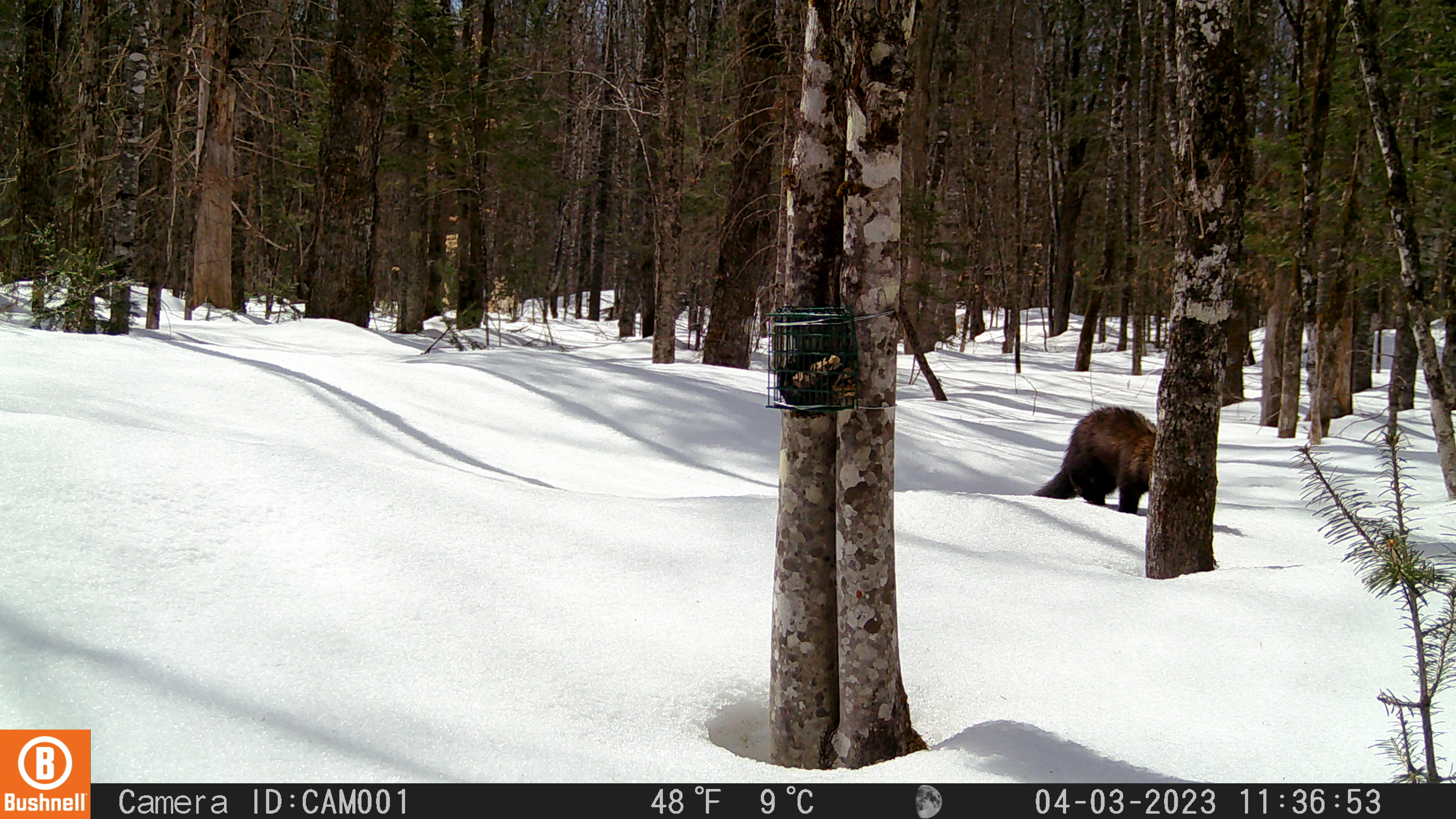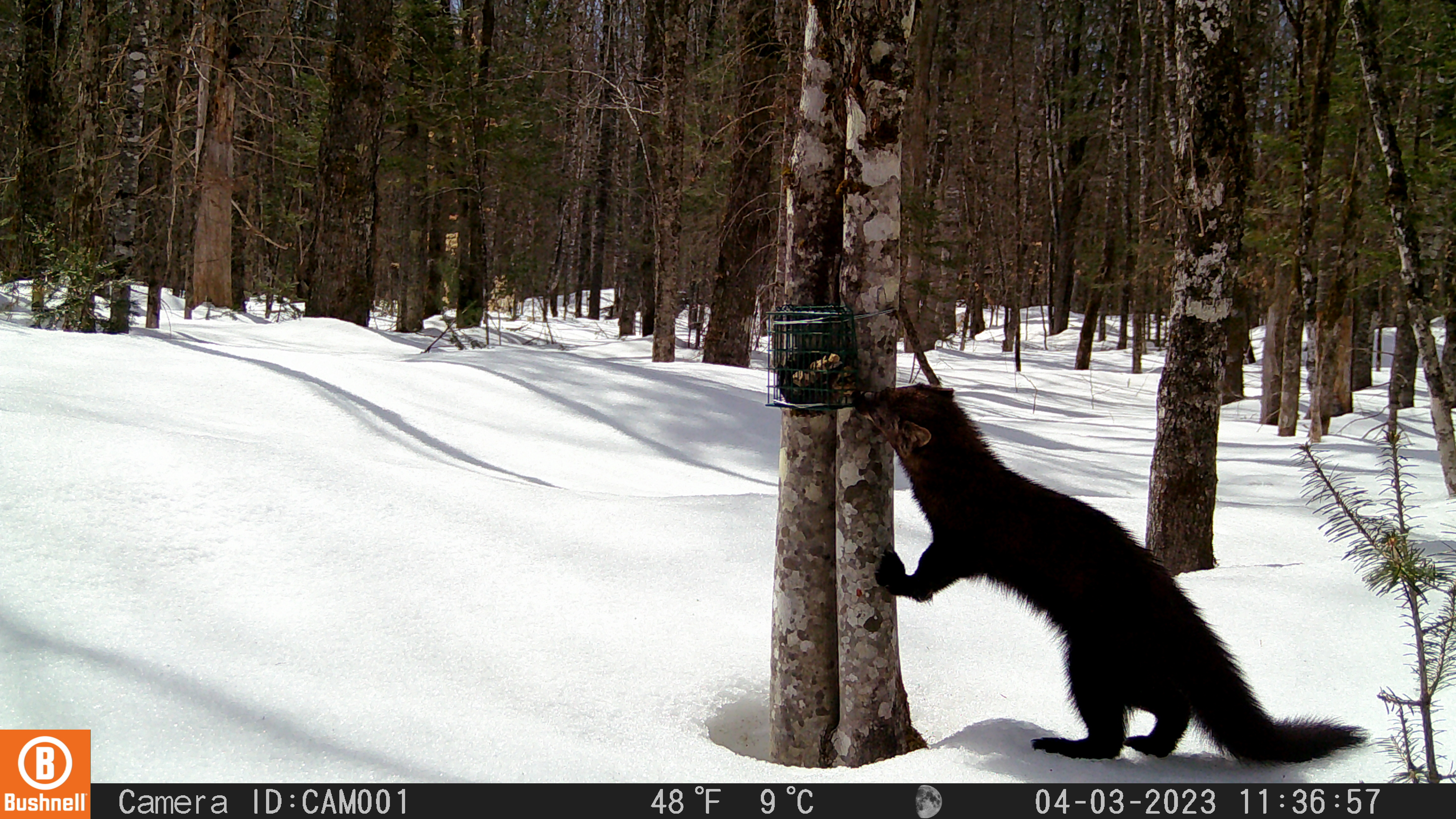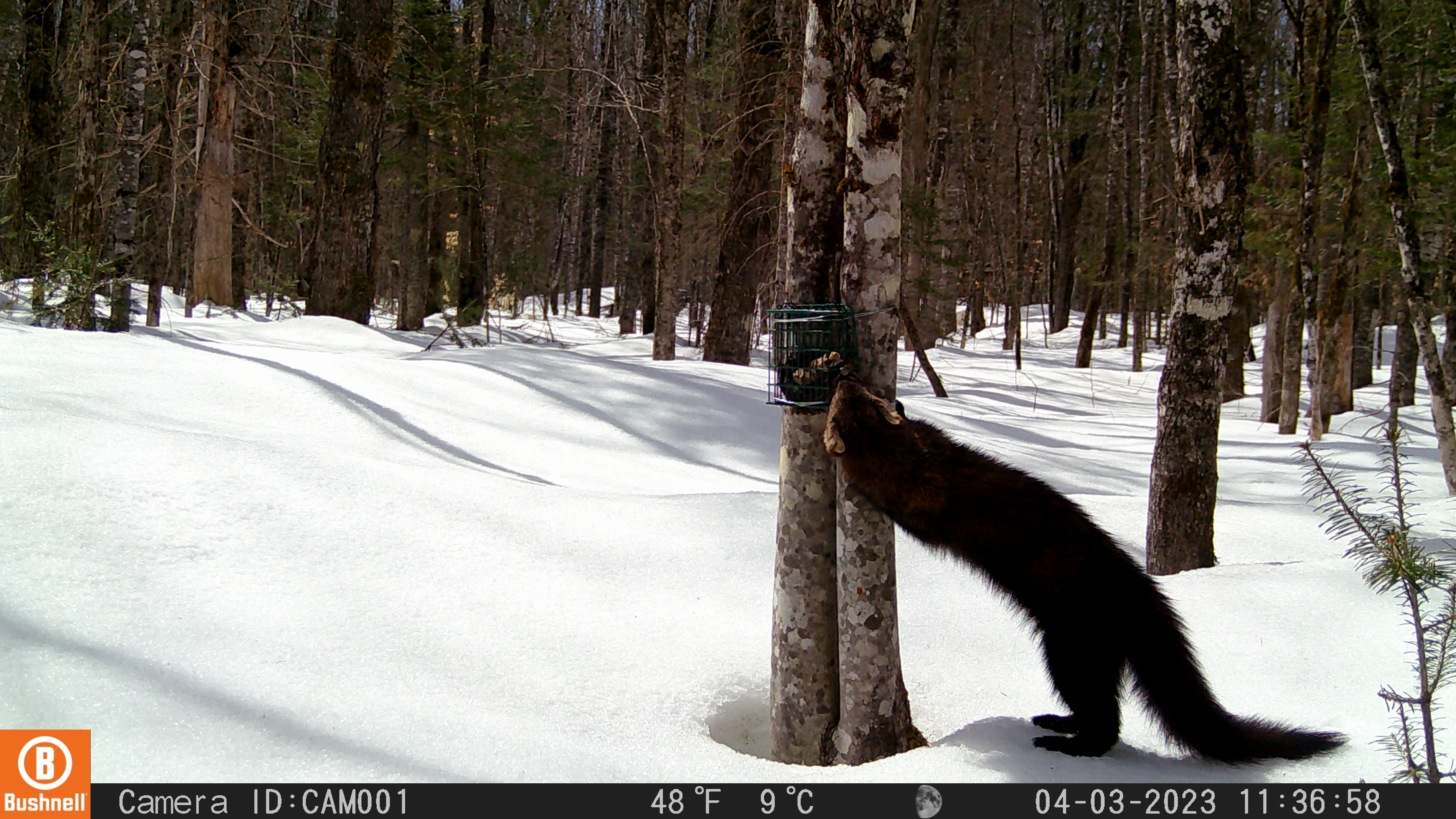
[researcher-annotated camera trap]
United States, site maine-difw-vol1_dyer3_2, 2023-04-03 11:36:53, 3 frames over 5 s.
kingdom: Animalia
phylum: Chordata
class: Mammalia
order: Carnivora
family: Mustelidae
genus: Pekania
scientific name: Pekania pennanti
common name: fisher